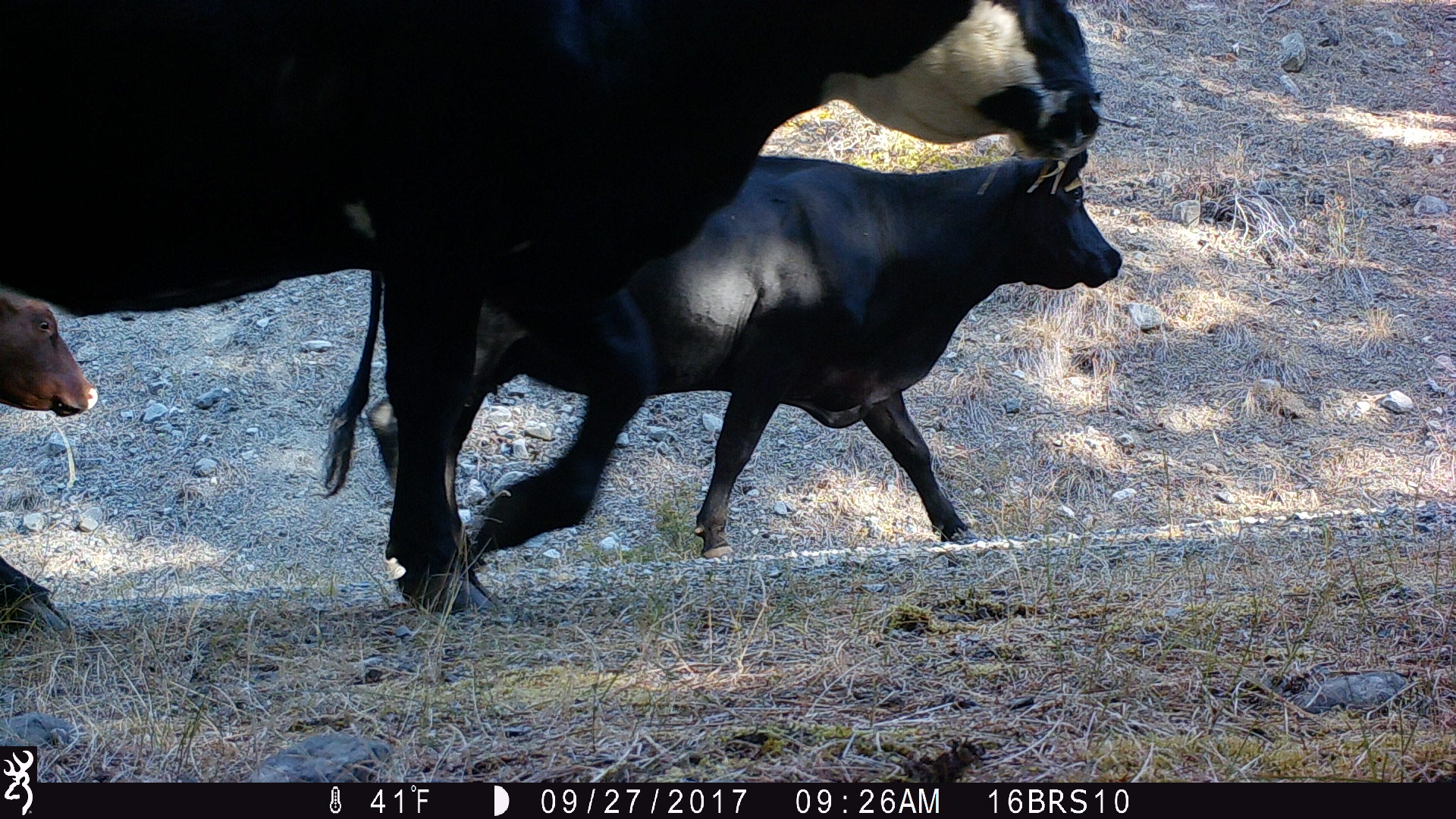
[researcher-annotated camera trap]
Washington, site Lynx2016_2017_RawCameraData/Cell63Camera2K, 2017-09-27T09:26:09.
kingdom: Animalia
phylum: Chordata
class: Mammalia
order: Artiodactyla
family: Bovidae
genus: Bos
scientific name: Bos taurus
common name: domestic cattle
Domestic cattle (Bos taurus). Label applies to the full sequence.